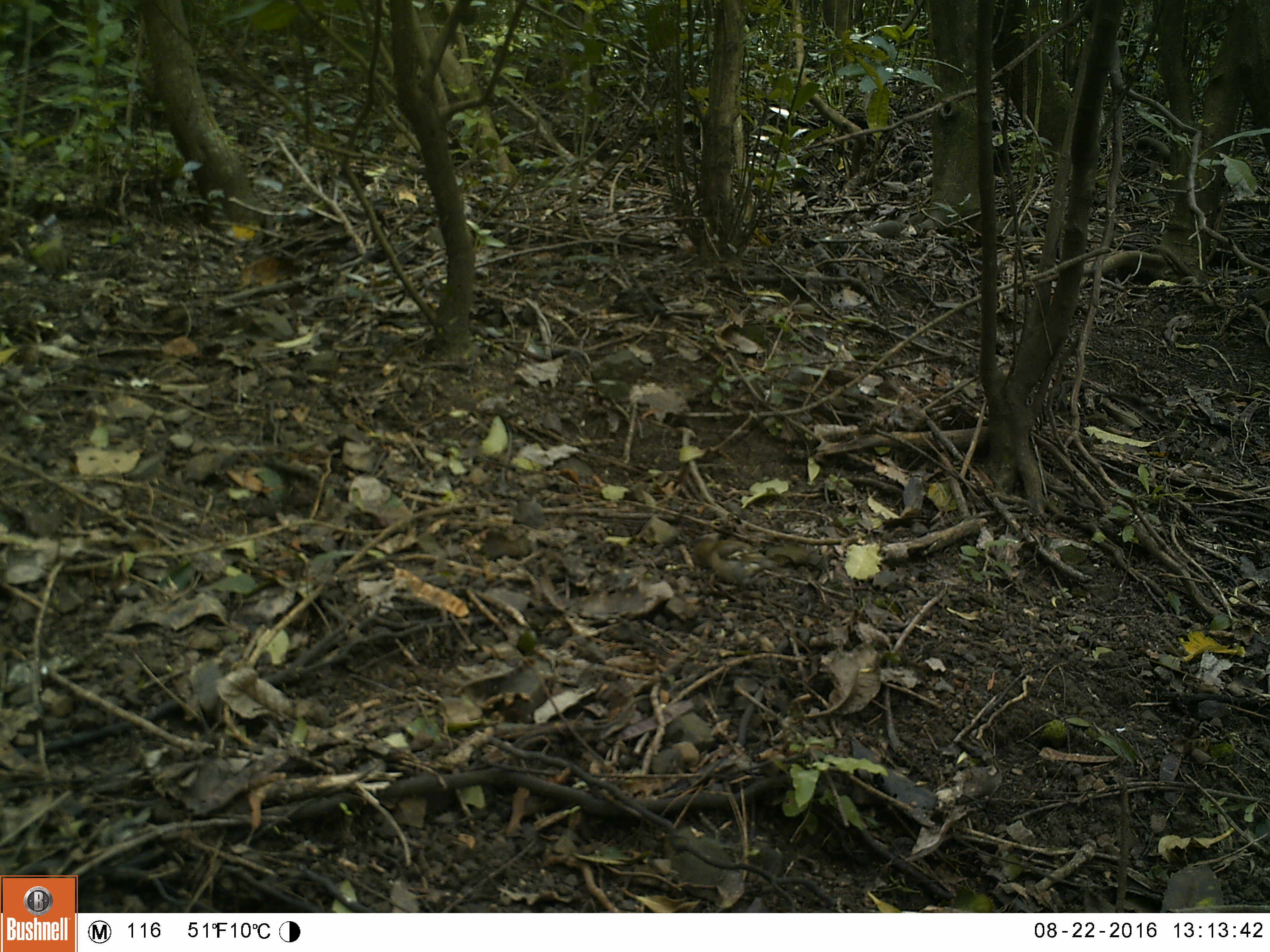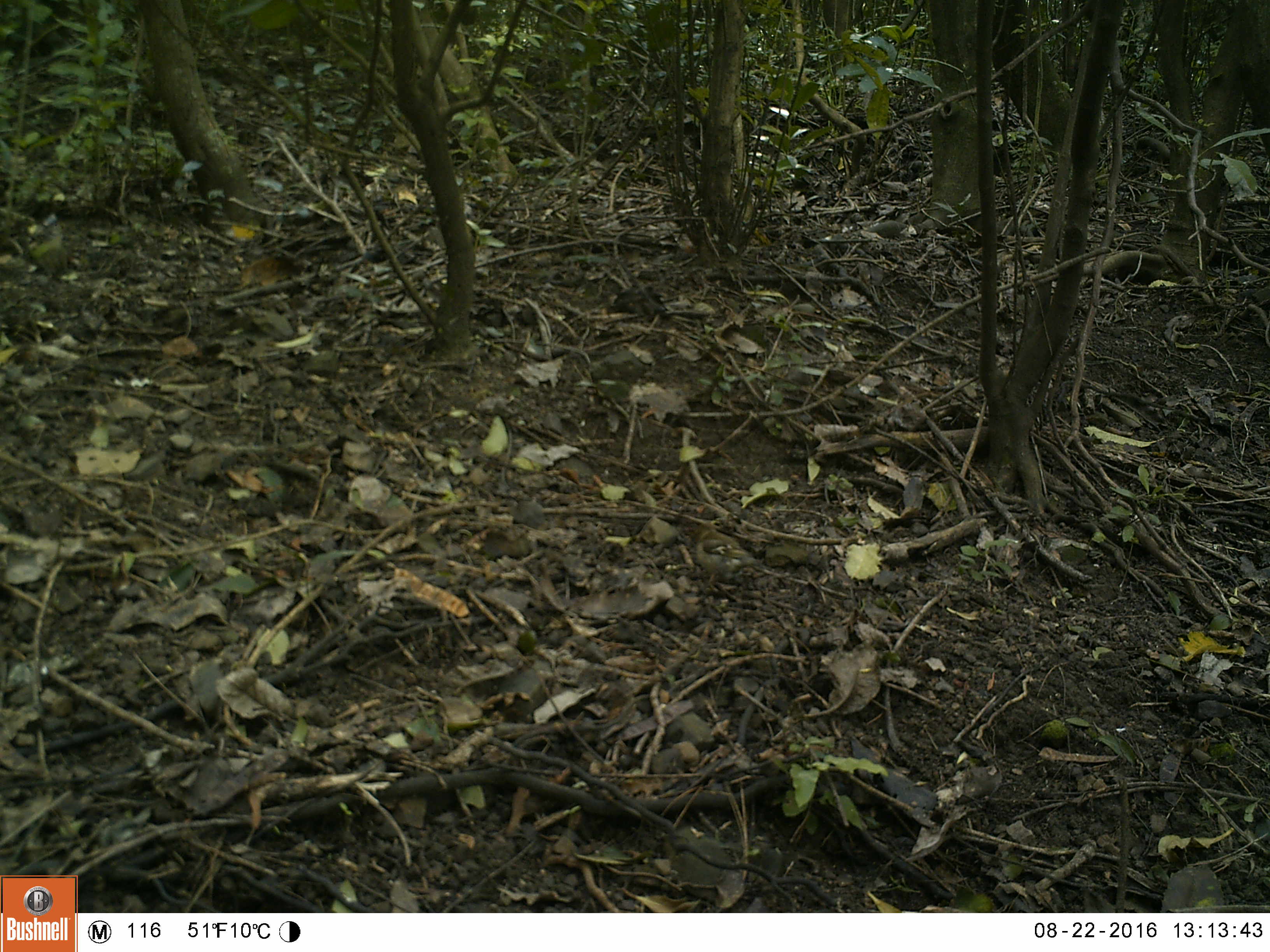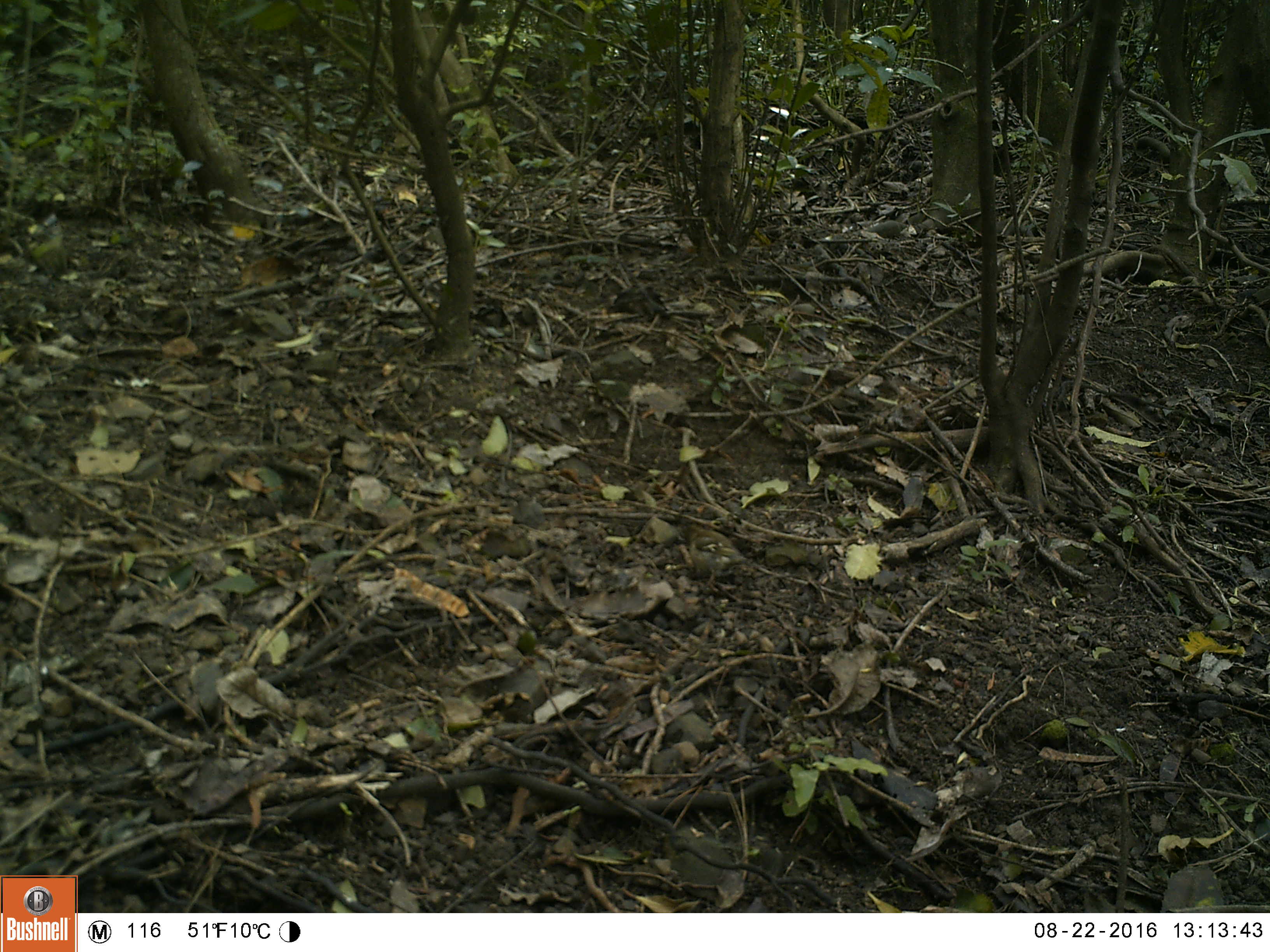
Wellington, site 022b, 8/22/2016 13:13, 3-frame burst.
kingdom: Animalia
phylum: Chordata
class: Aves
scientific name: Aves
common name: bird